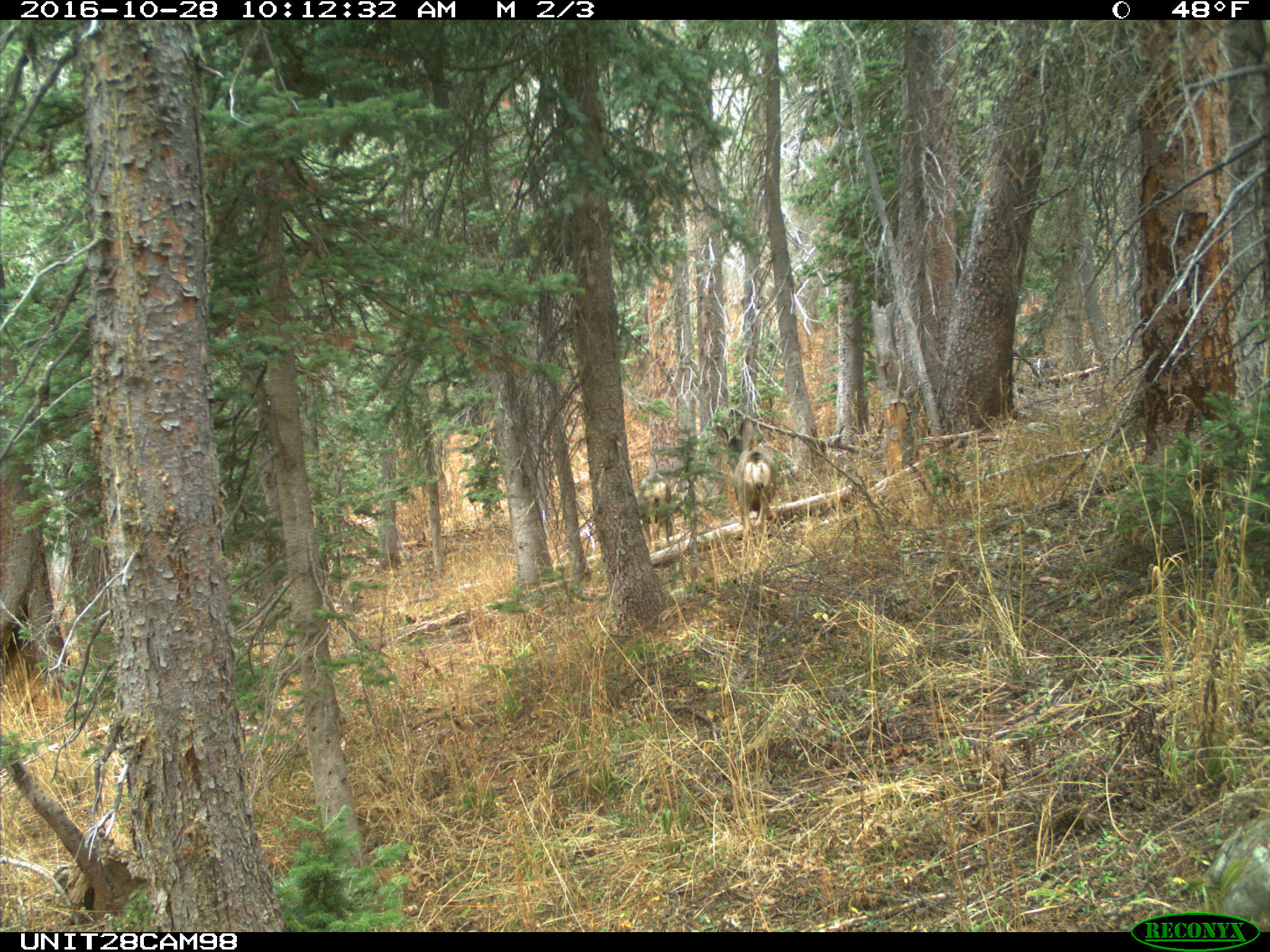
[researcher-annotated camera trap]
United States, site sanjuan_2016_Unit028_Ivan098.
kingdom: Animalia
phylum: Chordata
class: Mammalia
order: Artiodactyla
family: Cervidae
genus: Odocoileus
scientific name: Odocoileus hemionus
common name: mule deer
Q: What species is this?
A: Odocoileus hemionus (mule deer).